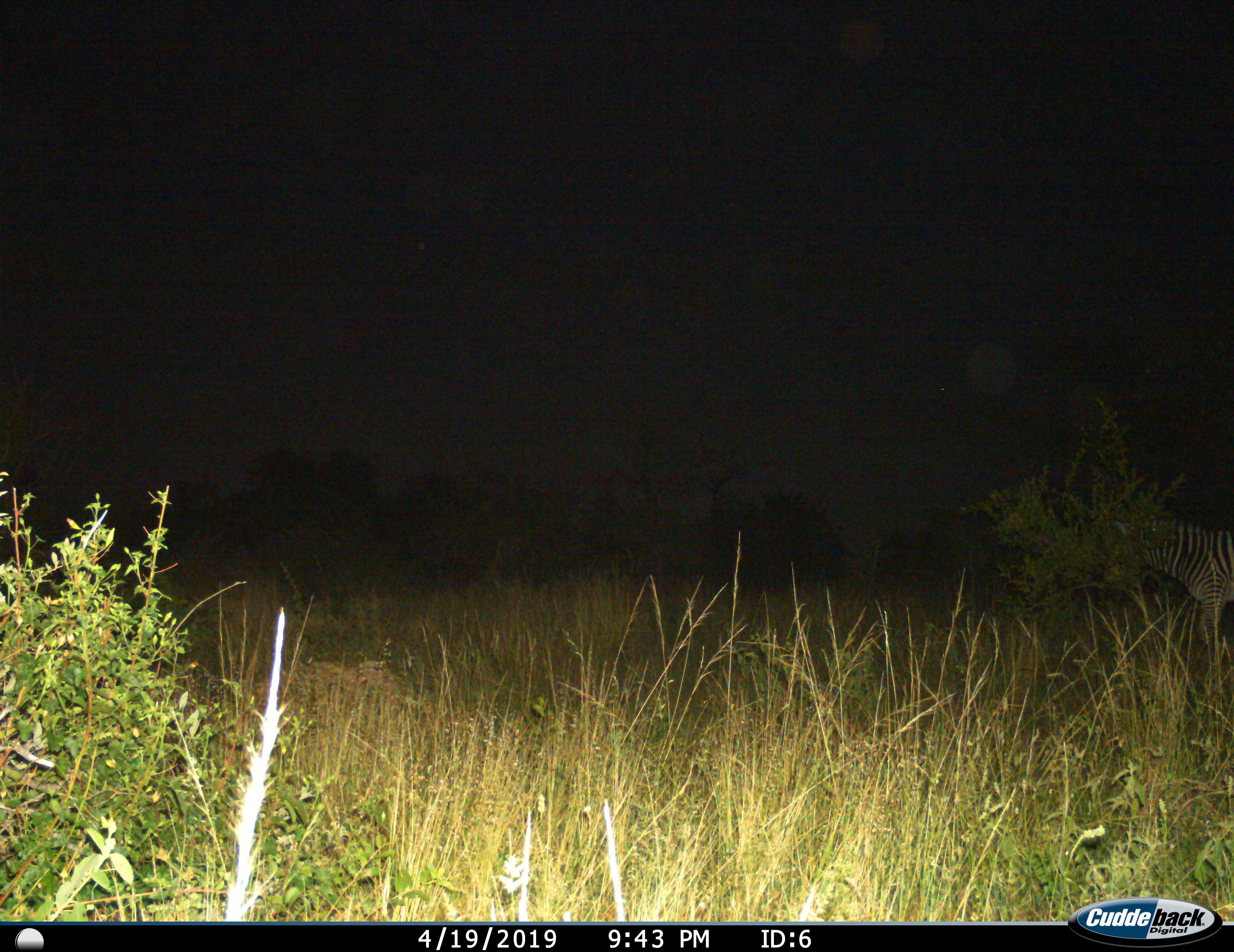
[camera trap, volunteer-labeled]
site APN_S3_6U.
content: unidentified animal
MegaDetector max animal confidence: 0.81